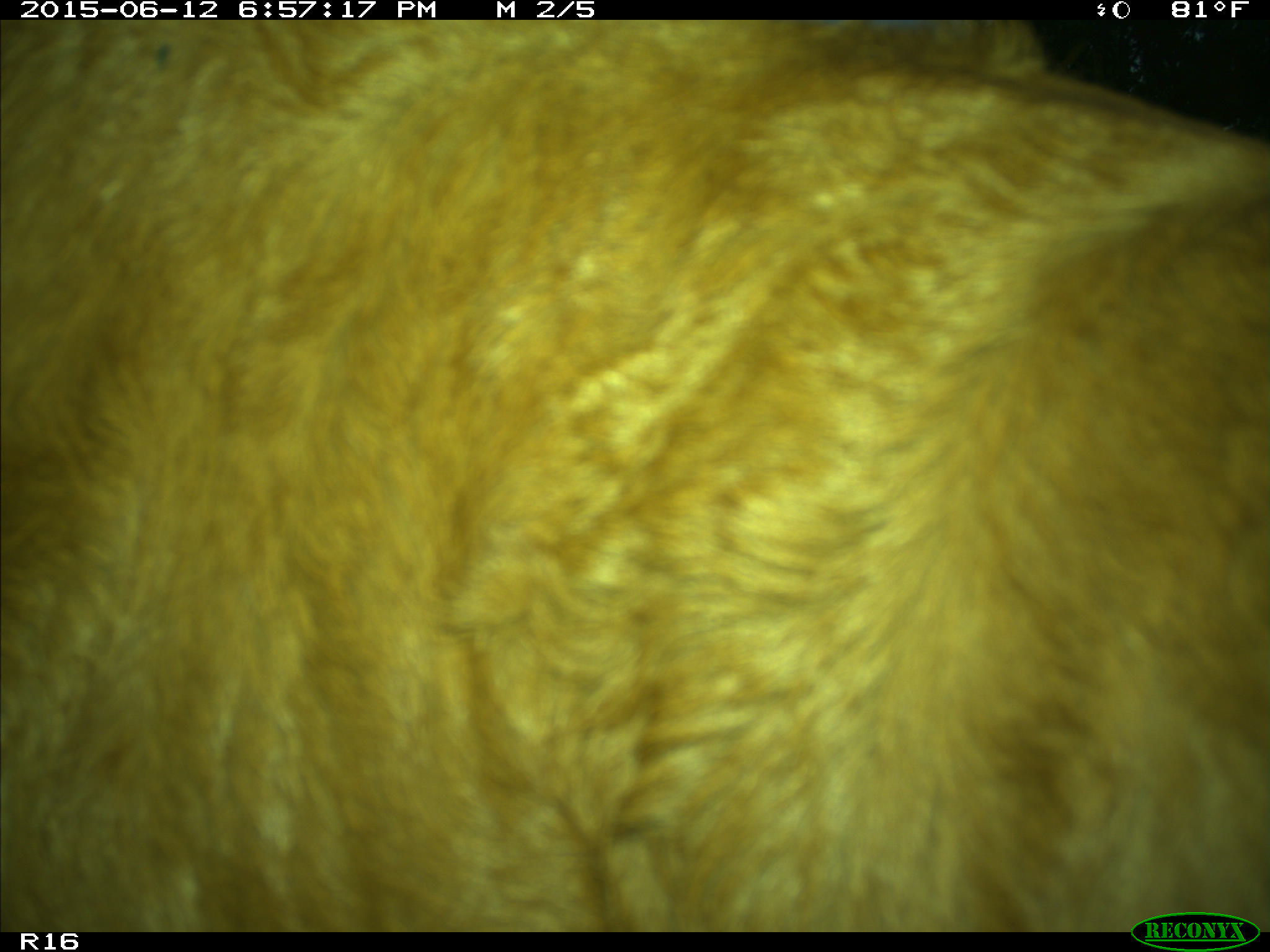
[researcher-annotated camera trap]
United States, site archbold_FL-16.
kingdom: Animalia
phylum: Chordata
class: Mammalia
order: Artiodactyla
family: Bovidae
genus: Bos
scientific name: Bos taurus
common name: domestic cow